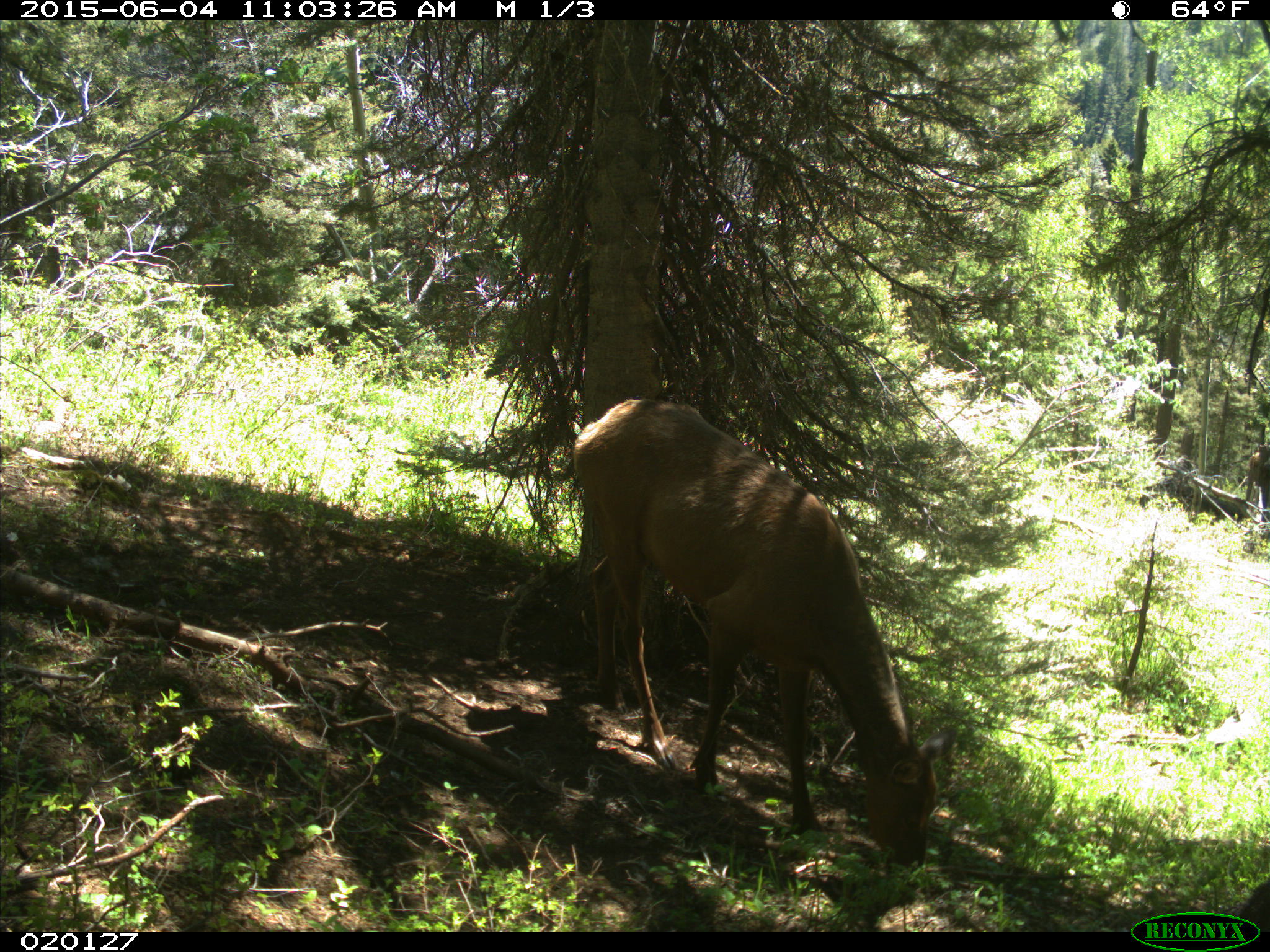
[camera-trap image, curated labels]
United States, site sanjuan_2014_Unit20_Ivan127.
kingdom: Animalia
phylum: Chordata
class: Mammalia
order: Artiodactyla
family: Cervidae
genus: Cervus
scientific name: Cervus elaphus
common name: red deer